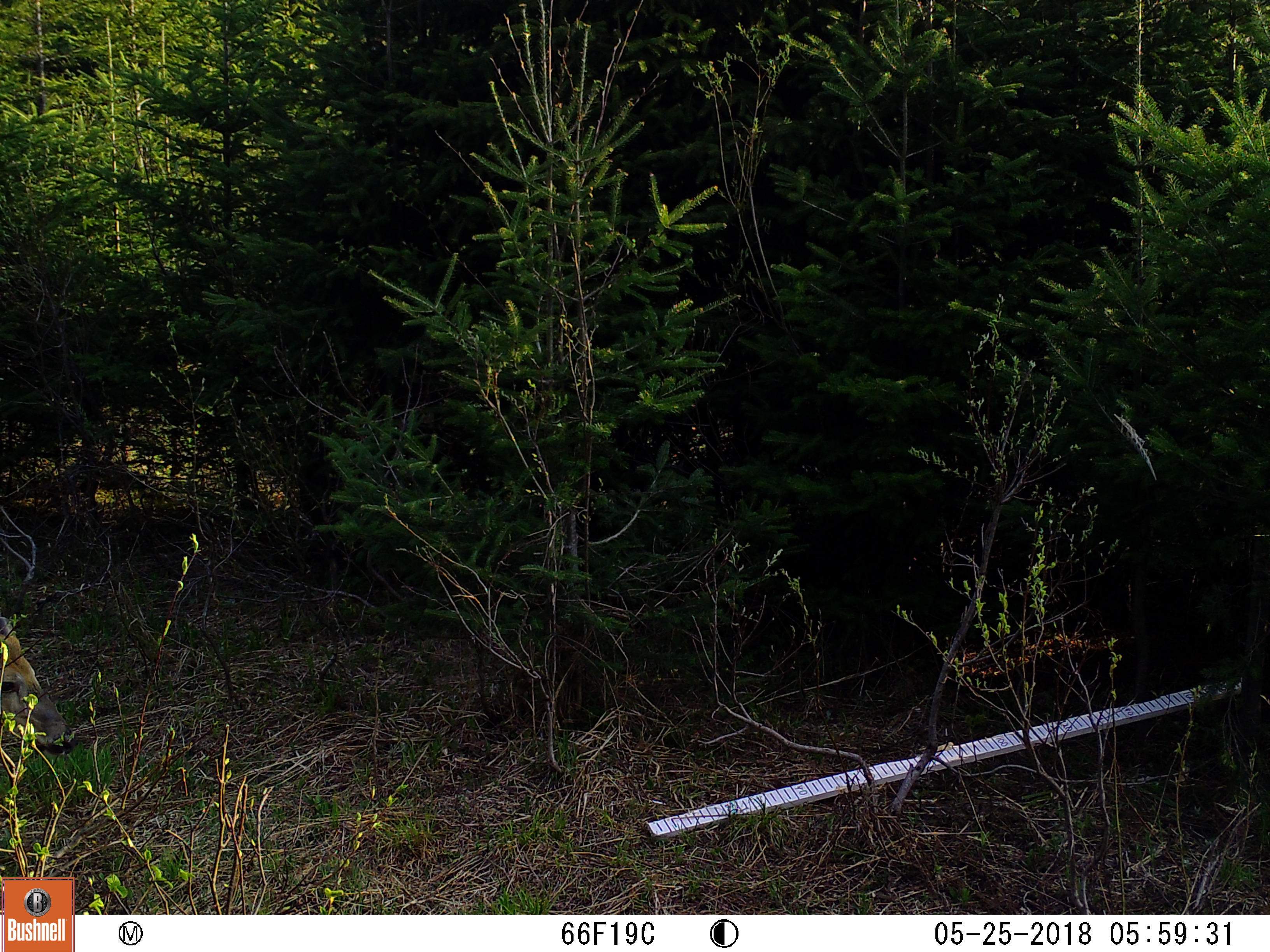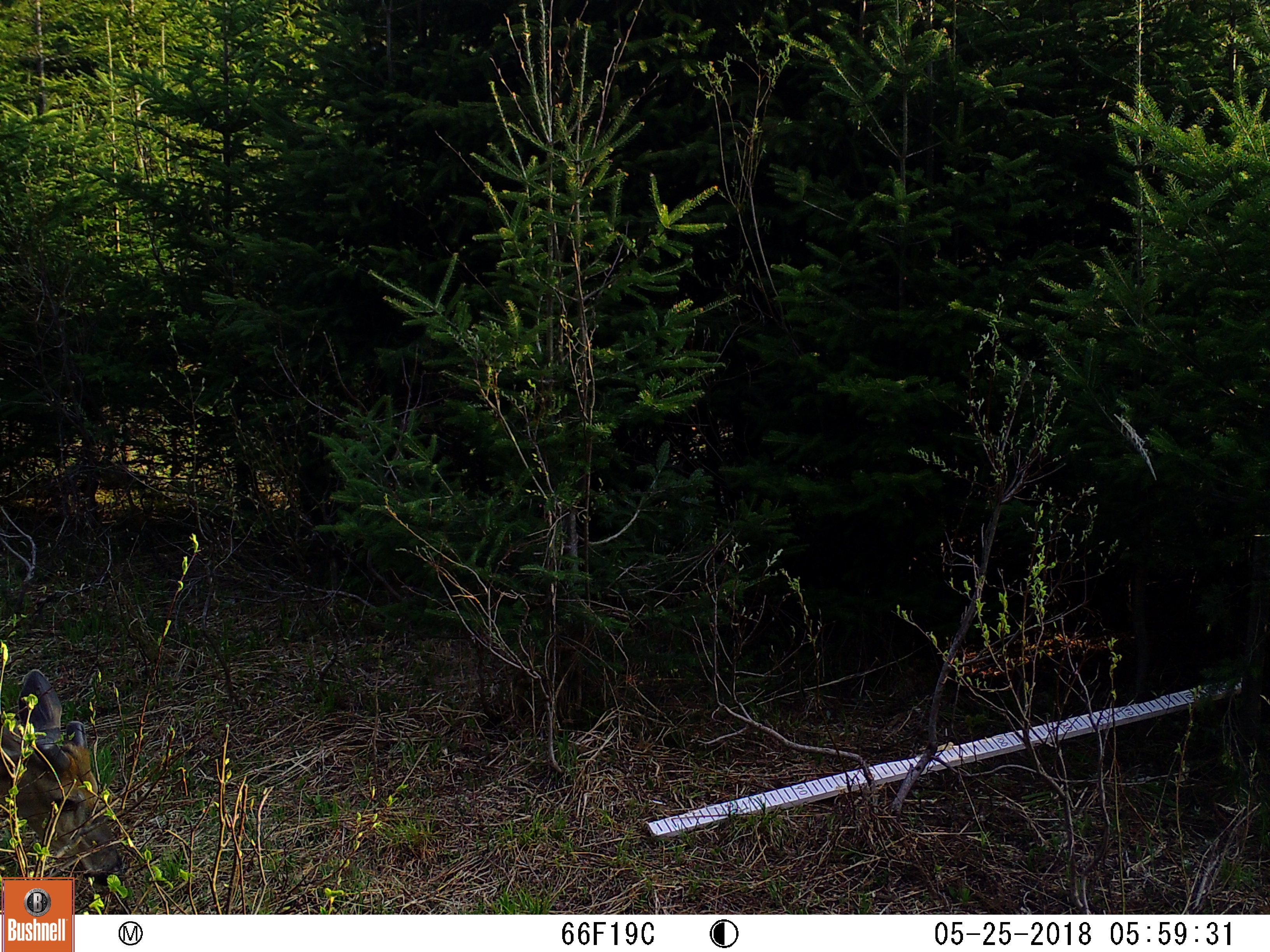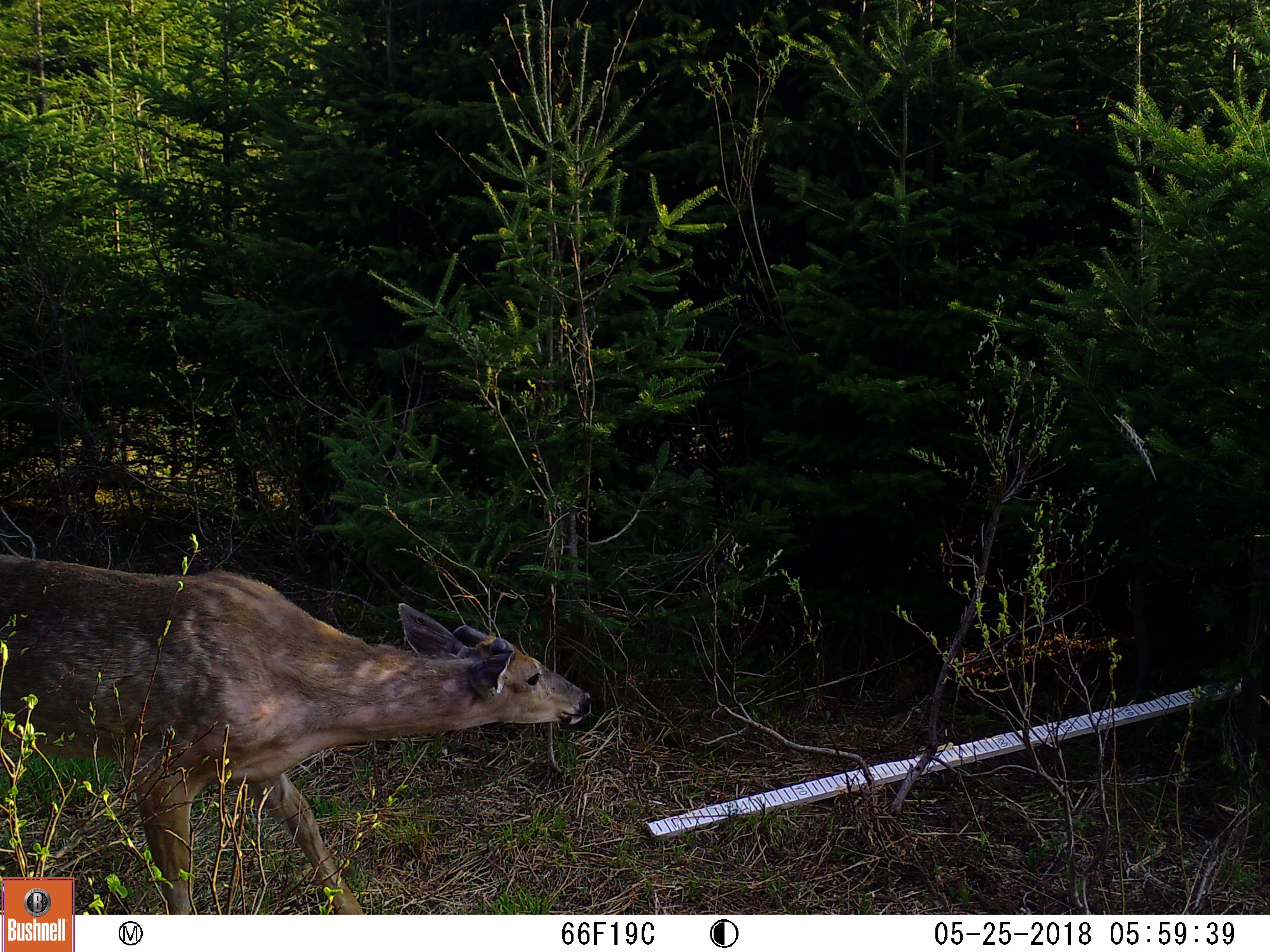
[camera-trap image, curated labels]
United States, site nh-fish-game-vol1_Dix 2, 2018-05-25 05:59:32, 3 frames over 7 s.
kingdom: Animalia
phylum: Chordata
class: Mammalia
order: Artiodactyla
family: Cervidae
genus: Odocoileus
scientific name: Odocoileus virginianus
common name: white-tailed deer